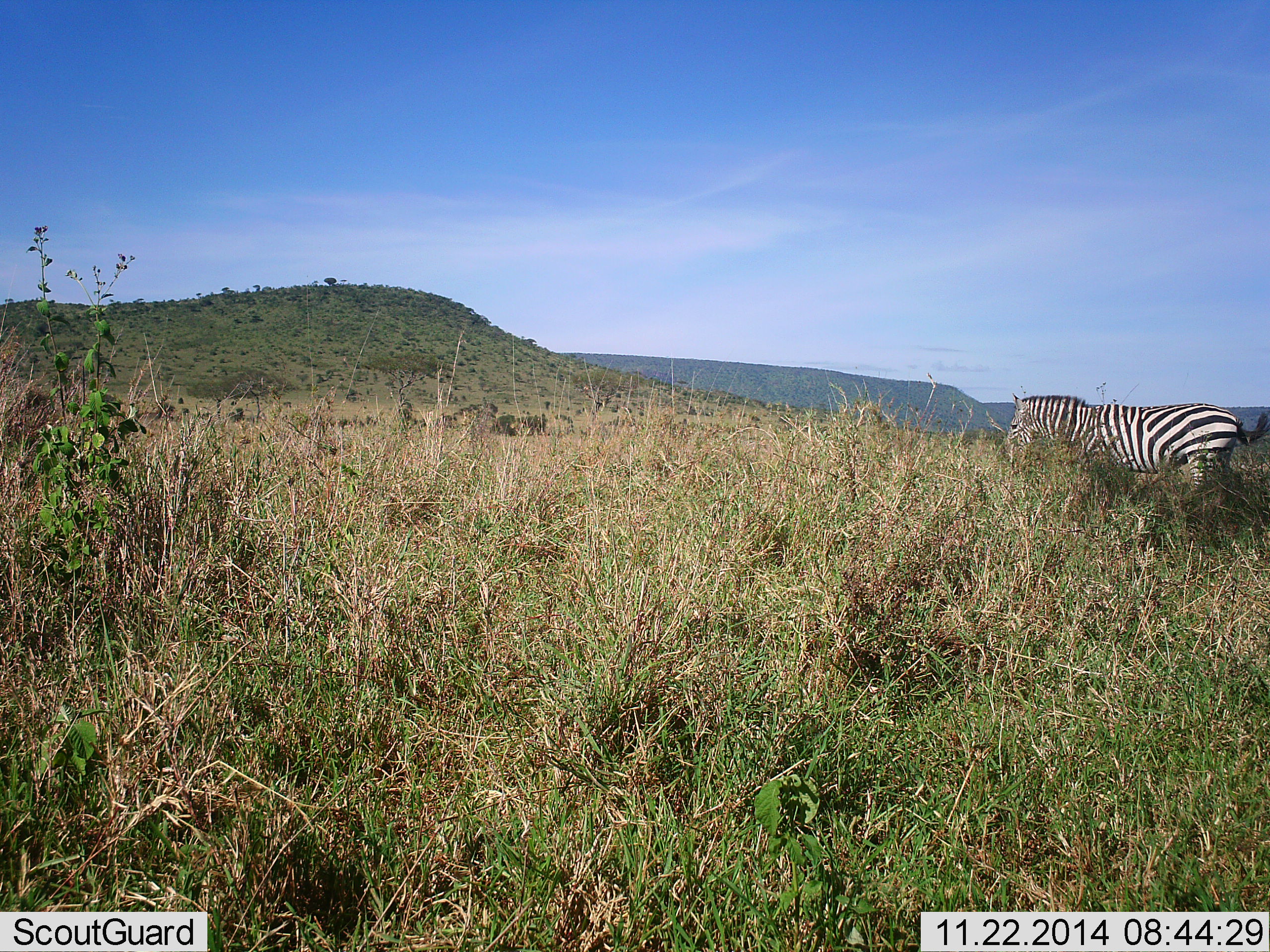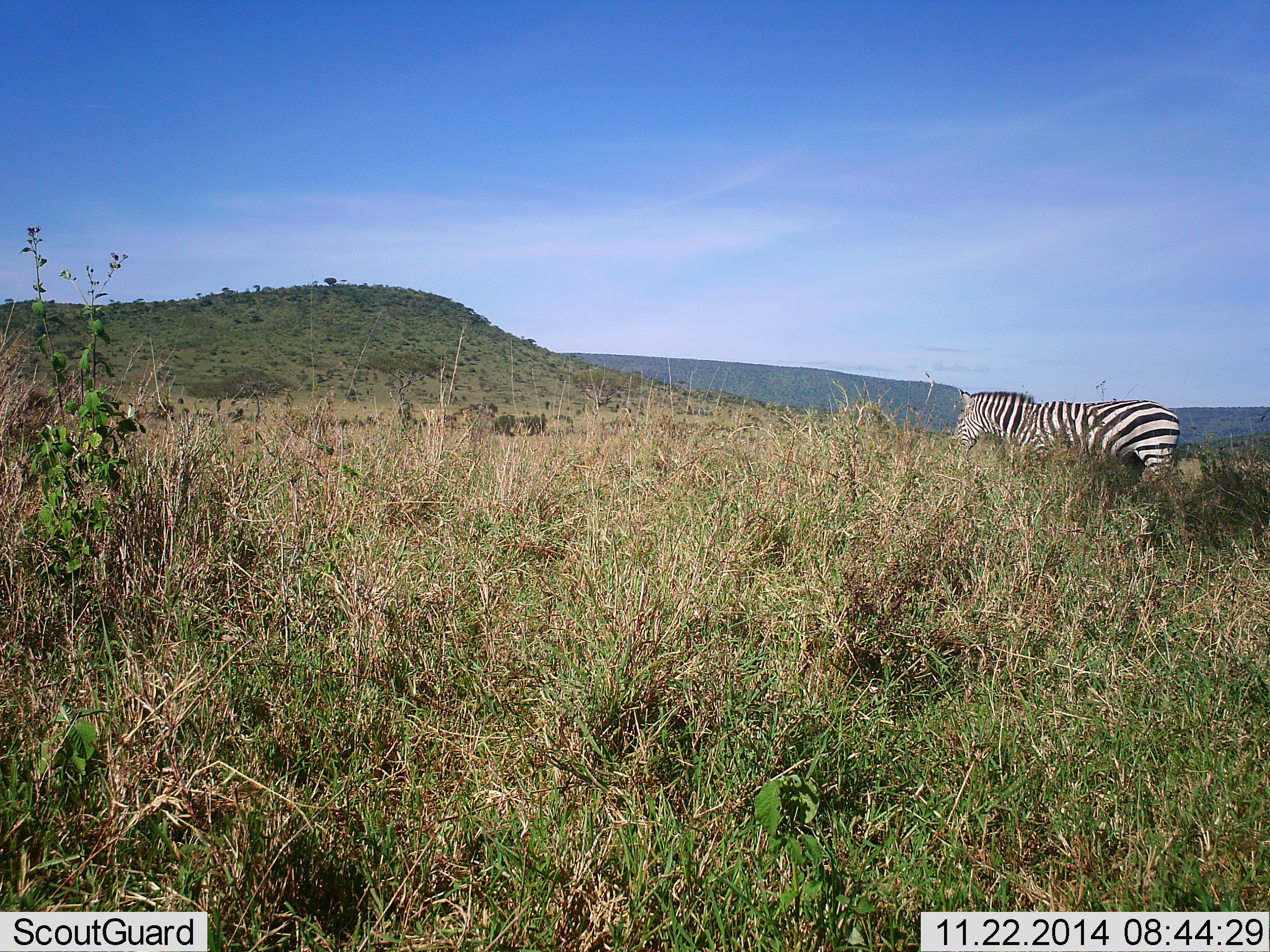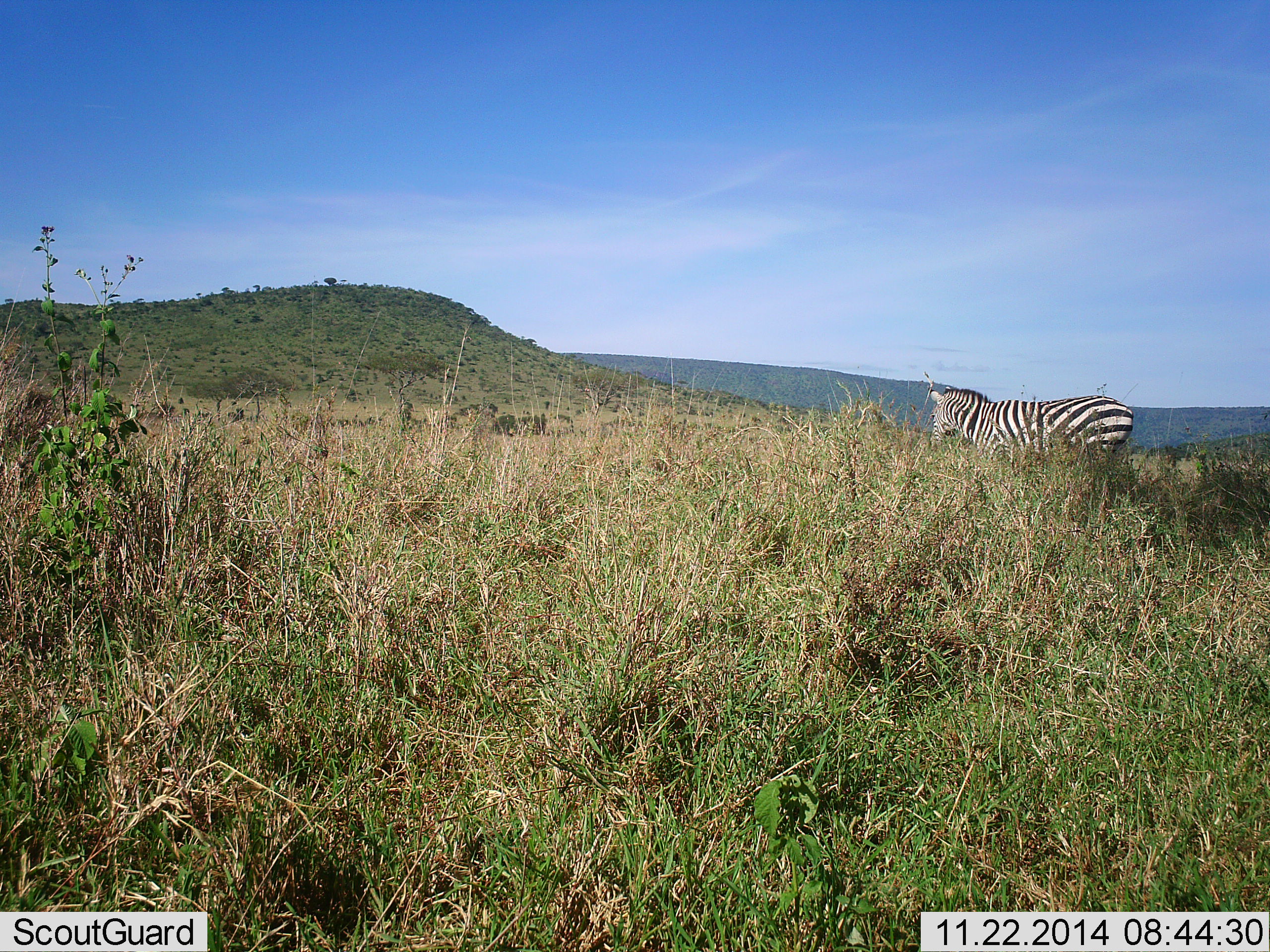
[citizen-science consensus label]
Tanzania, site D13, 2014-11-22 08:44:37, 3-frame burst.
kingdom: Animalia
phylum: Chordata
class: Mammalia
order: Perissodactyla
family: Equidae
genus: Equus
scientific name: Equus quagga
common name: plains zebra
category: zebra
Zebra (plains zebra) (Equus quagga), count 1. Behavior (volunteer vote fractions): standing 10%, resting 0%, moving 90%, interacting 0%. Young present (vote fraction): 0%. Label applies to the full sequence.